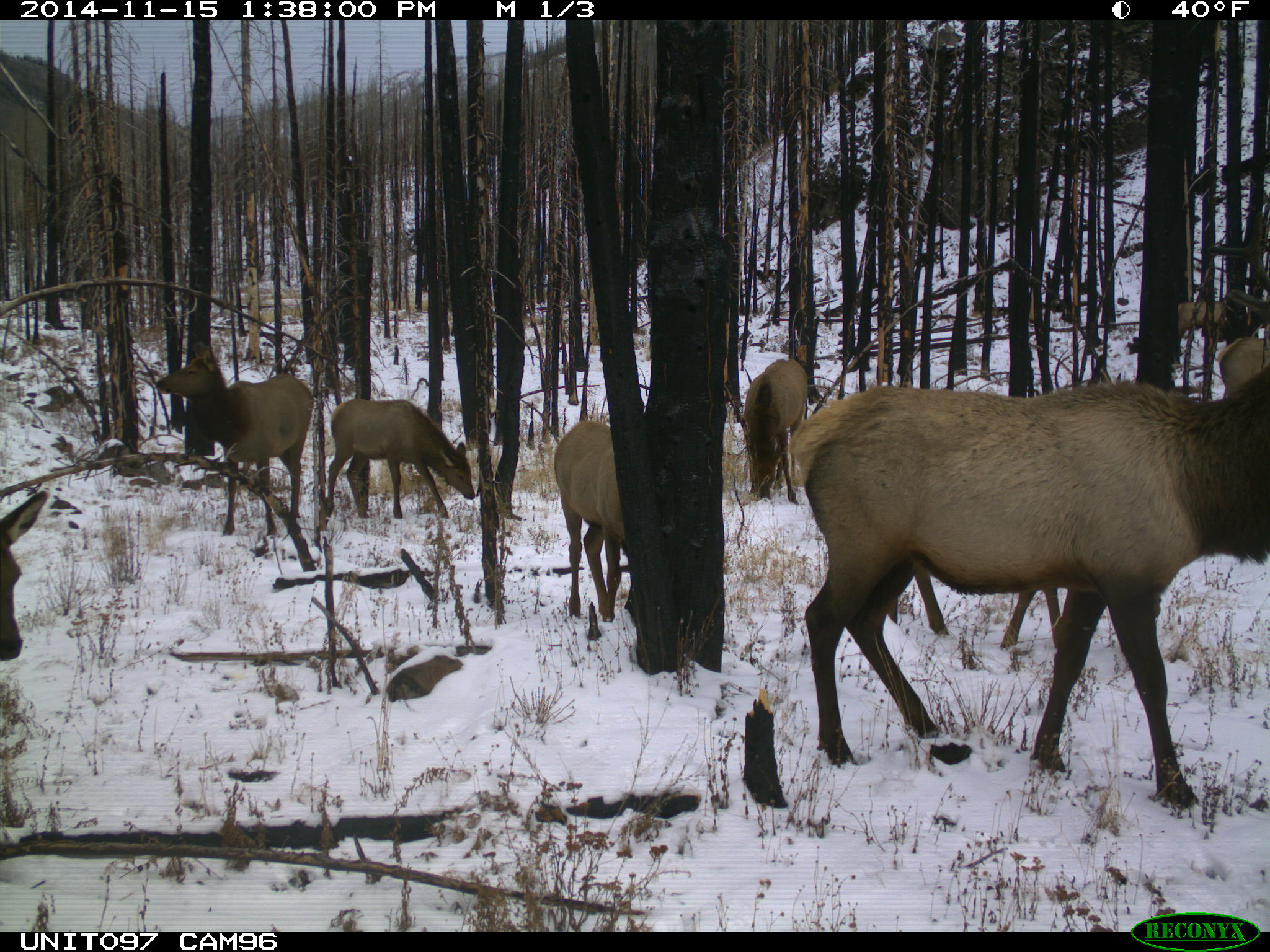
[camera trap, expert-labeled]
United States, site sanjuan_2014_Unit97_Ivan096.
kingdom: Animalia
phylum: Chordata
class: Mammalia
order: Artiodactyla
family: Cervidae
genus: Cervus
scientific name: Cervus elaphus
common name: red deer